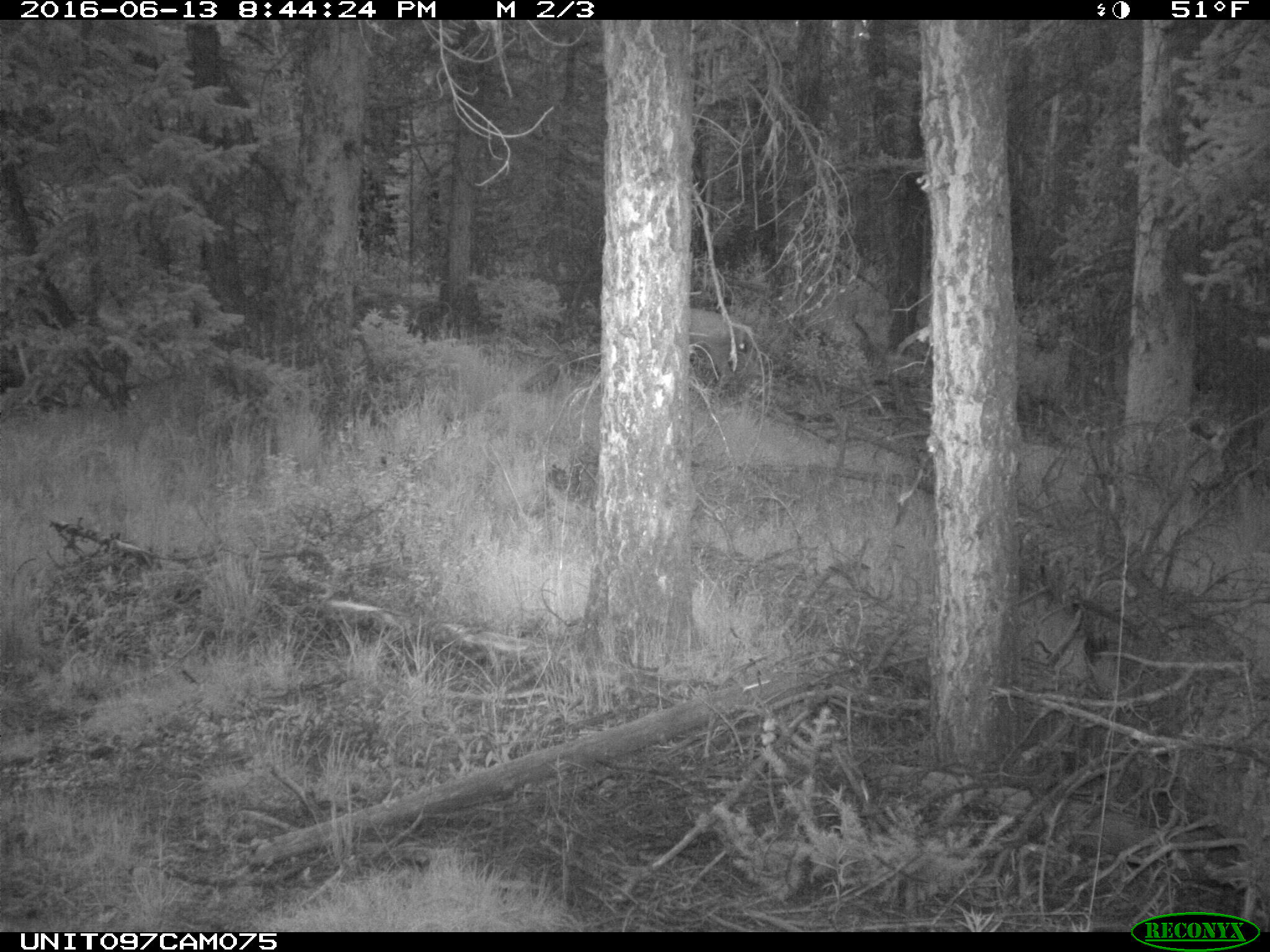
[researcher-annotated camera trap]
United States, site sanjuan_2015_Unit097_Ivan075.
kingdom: Animalia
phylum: Chordata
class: Mammalia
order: Artiodactyla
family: Cervidae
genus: Odocoileus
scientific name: Odocoileus hemionus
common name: mule deer